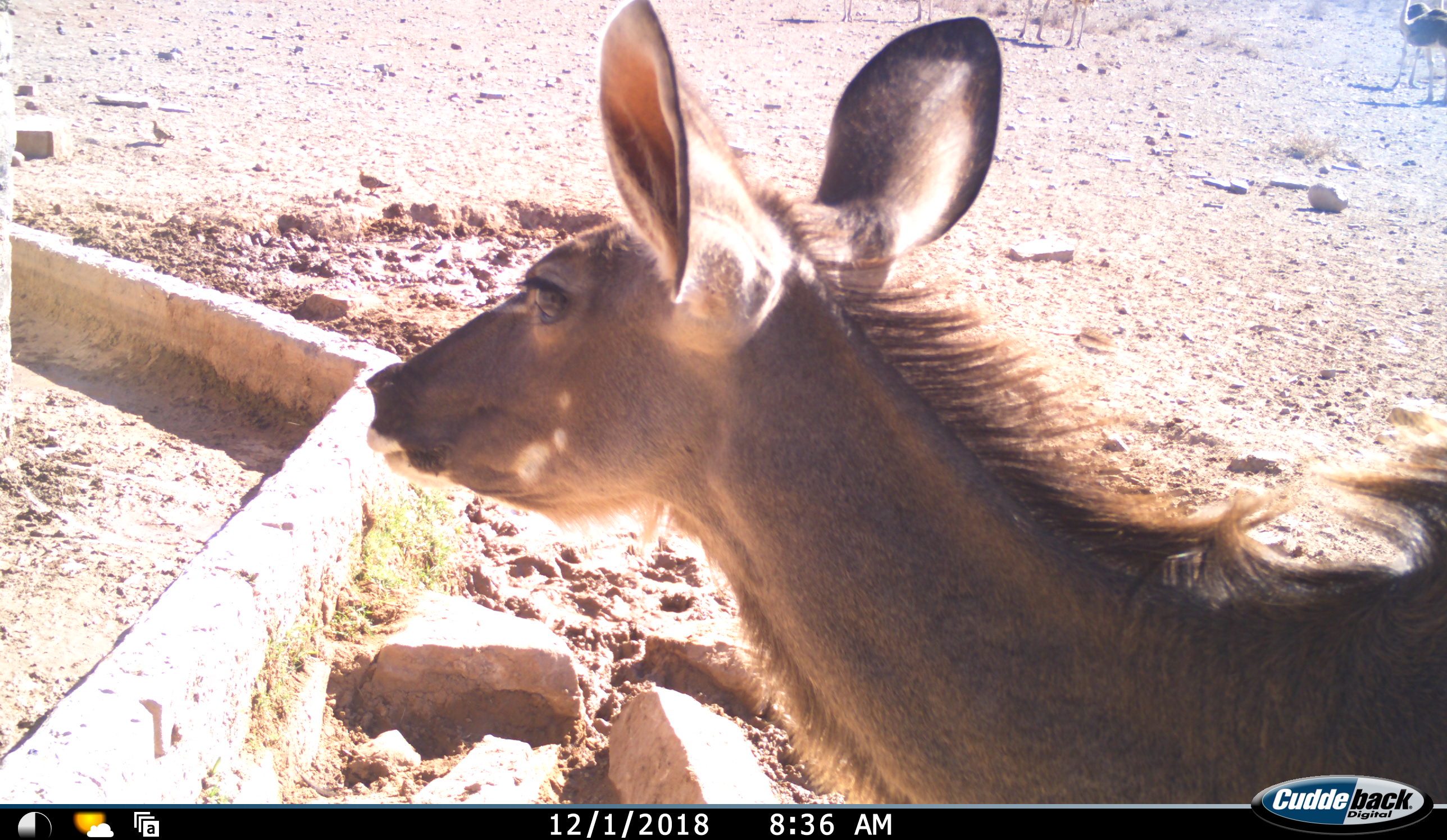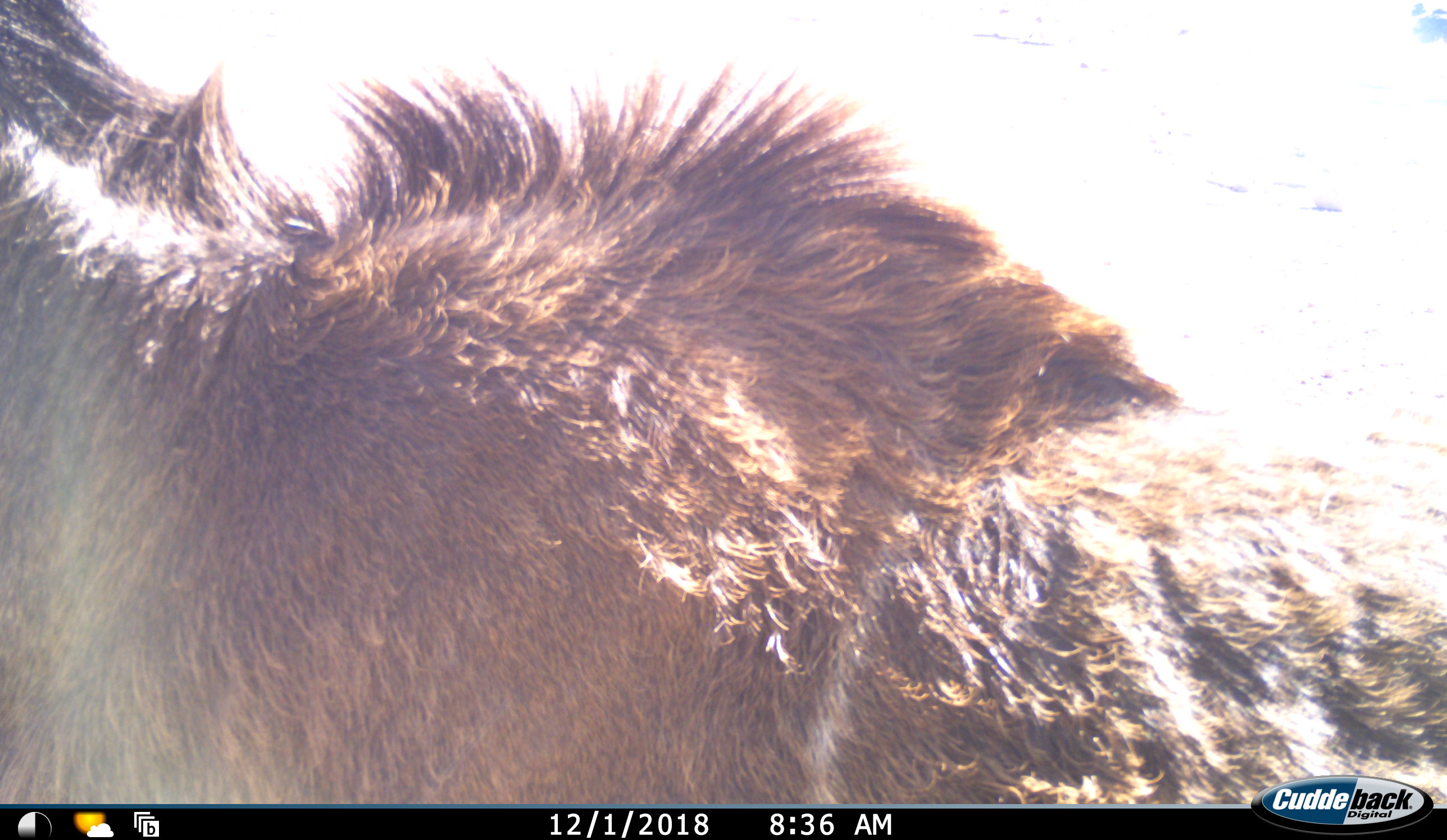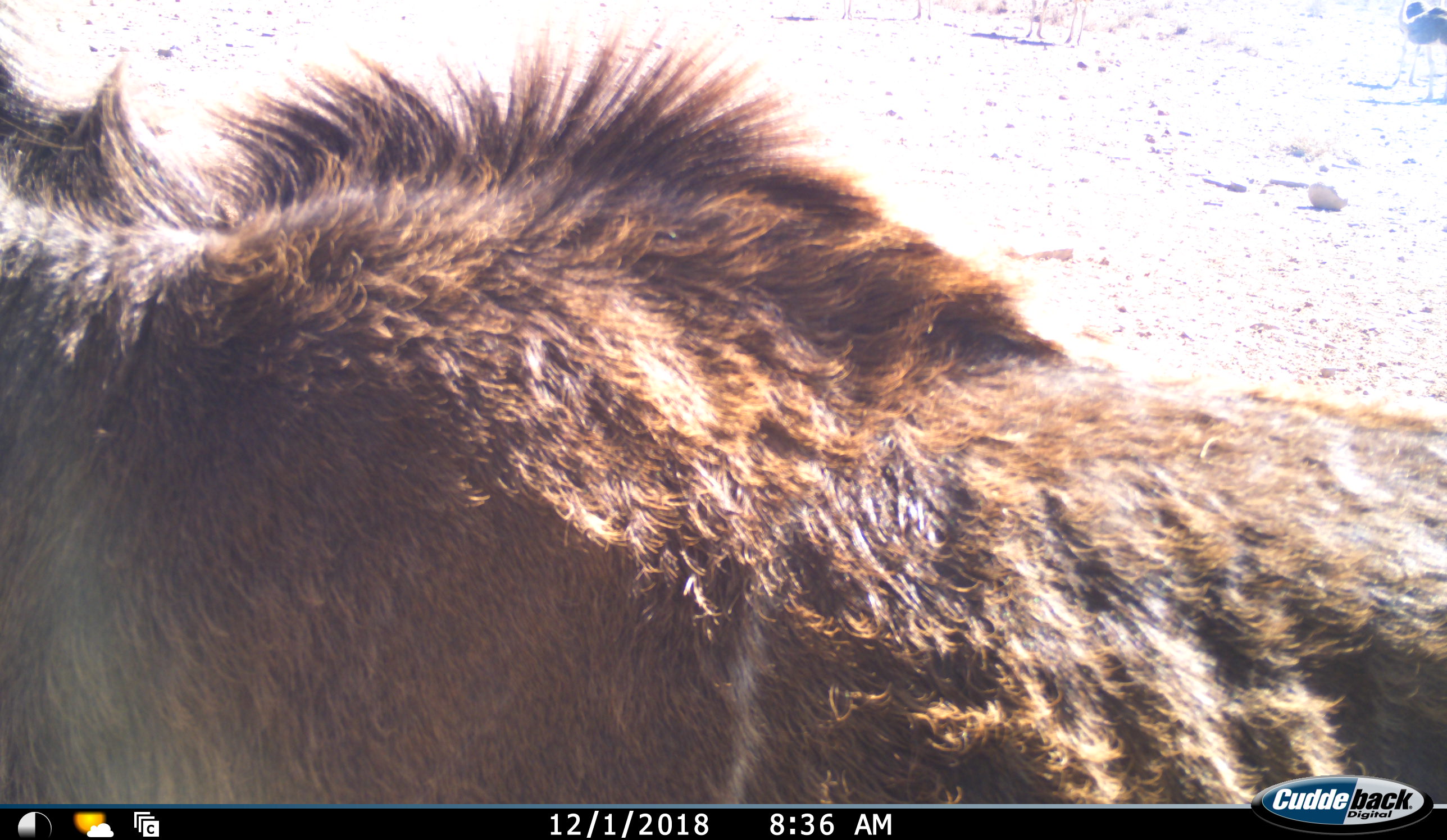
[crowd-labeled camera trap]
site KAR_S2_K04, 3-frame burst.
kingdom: Animalia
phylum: Chordata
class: Mammalia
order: Artiodactyla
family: Bovidae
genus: Tragelaphus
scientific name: Tragelaphus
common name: kudu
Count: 1.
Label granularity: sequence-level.